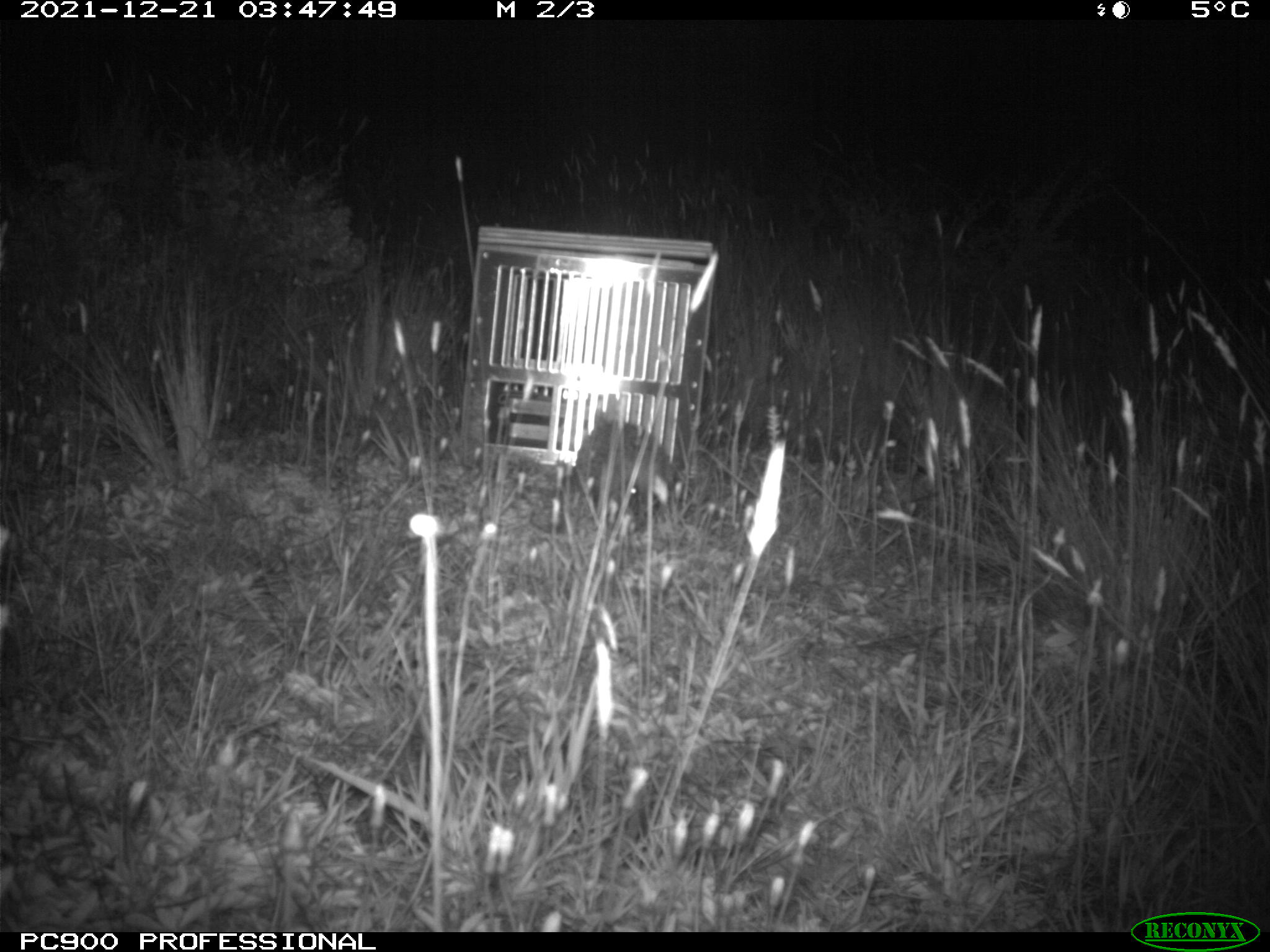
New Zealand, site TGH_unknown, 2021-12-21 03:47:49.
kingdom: Animalia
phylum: Chordata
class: Mammalia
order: Eulipotyphla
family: Erinaceidae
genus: Erinaceus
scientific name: Erinaceus europaeus europaeus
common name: european hedgehog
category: hedgehog